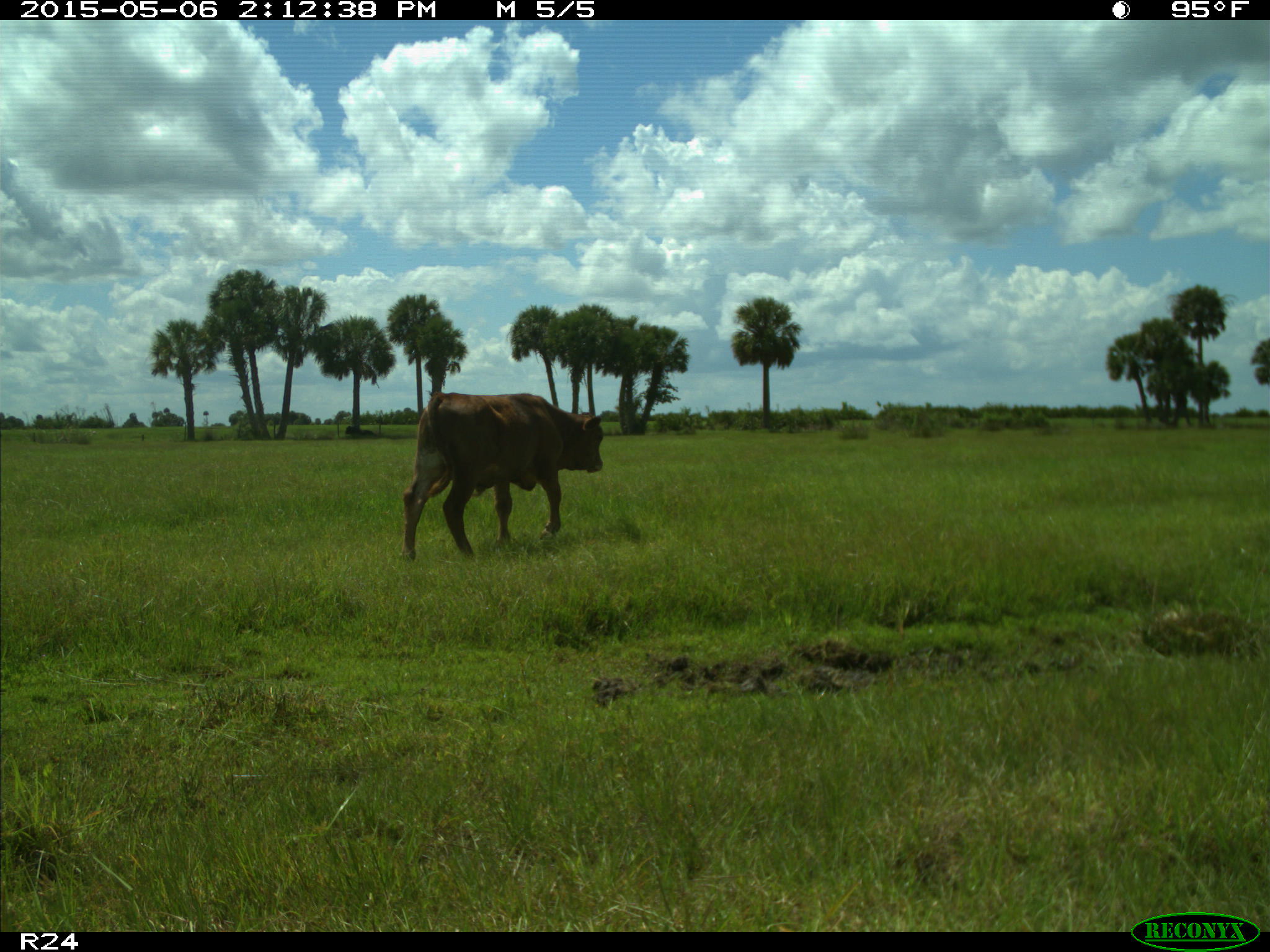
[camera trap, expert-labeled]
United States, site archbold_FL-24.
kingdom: Animalia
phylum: Chordata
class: Mammalia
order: Artiodactyla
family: Bovidae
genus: Bos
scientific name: Bos taurus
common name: domestic cow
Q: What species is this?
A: Bos taurus (domestic cow).